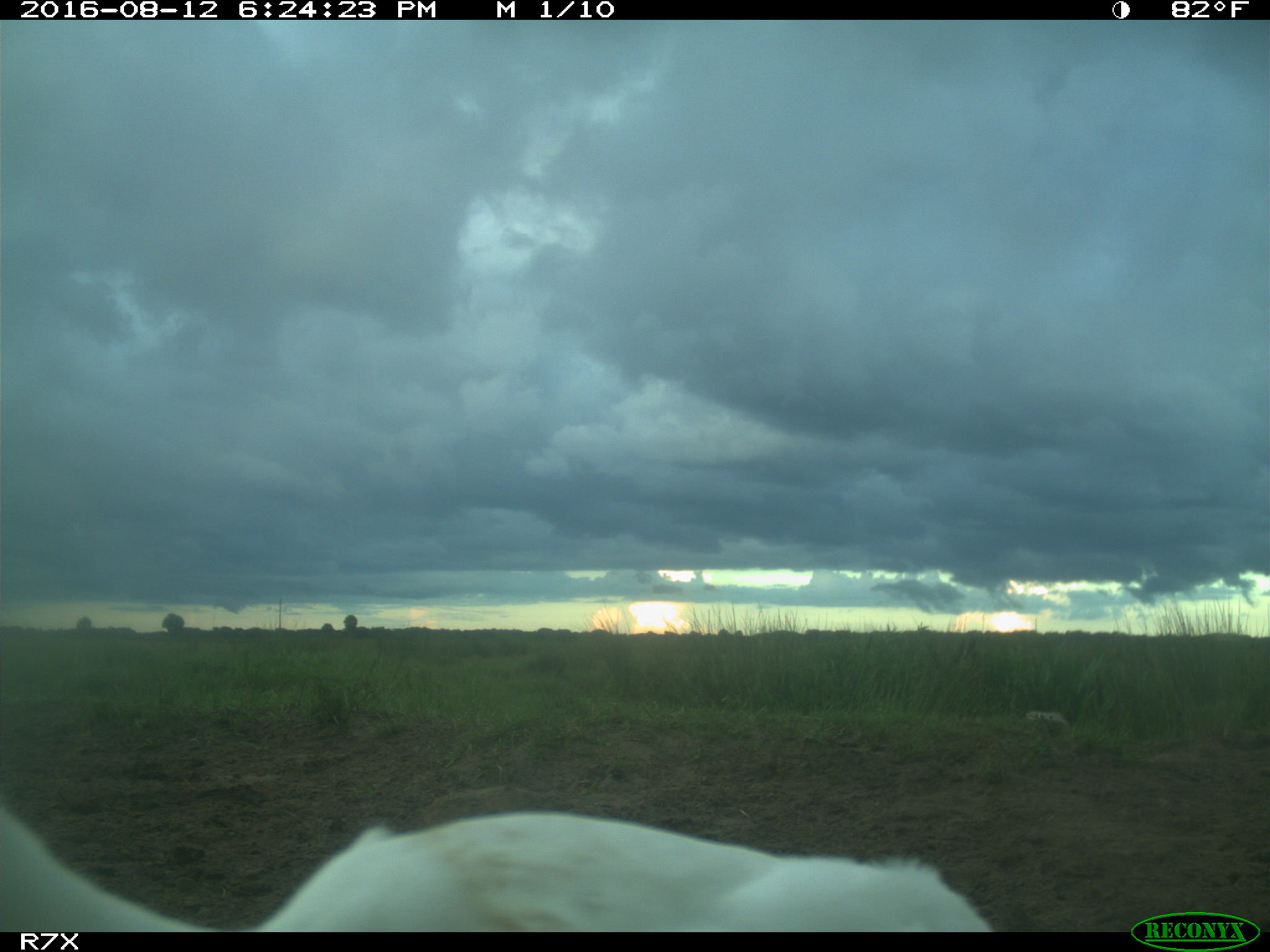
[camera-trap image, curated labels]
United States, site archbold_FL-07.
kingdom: Animalia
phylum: Chordata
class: Aves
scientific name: Aves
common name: birds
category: unidentified bird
Unidentified bird (birds) (Aves).